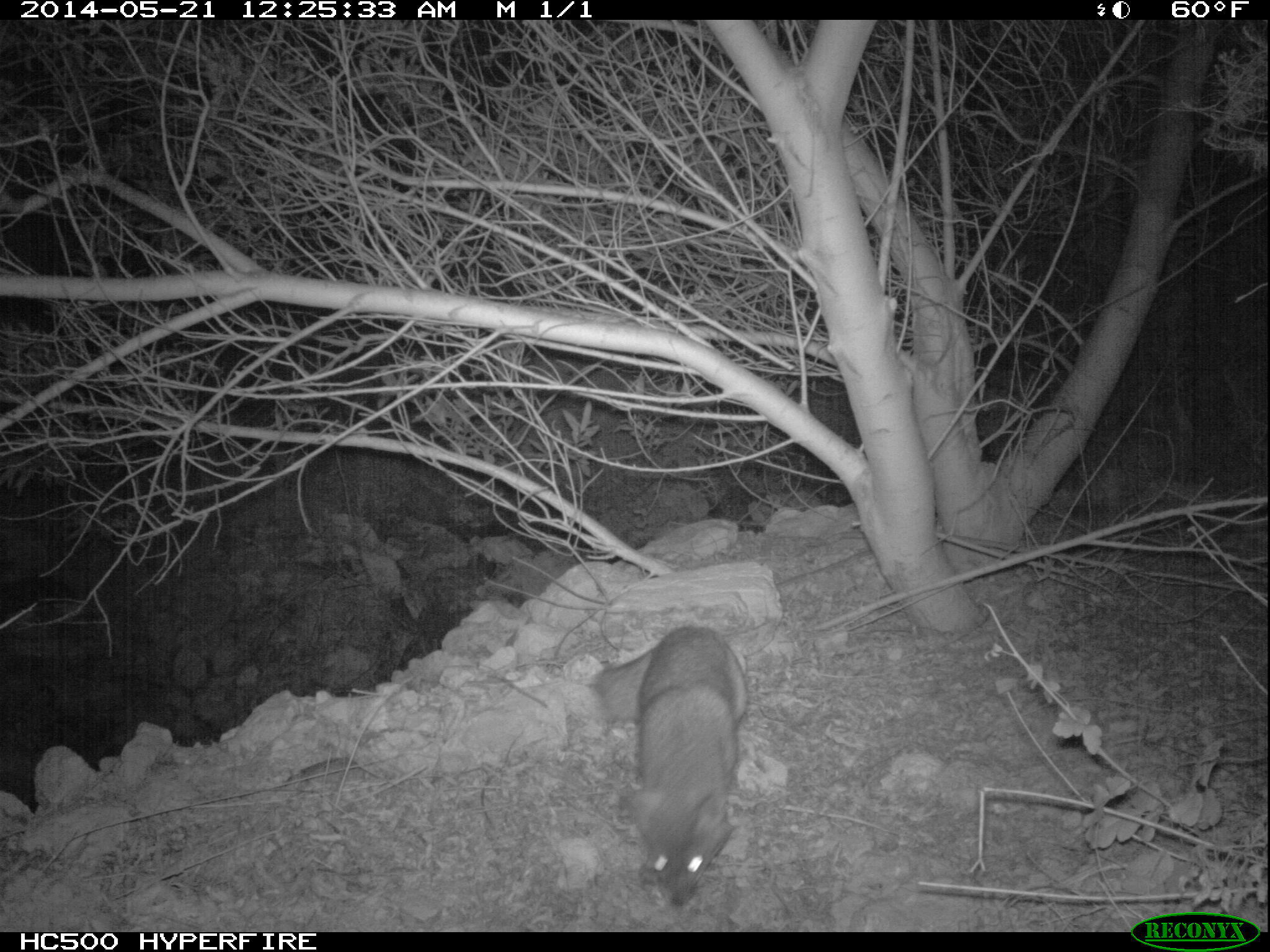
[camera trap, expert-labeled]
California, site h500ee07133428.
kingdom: Animalia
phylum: Chordata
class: Mammalia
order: Carnivora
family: Canidae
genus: Urocyon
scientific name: Urocyon littoralis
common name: island fox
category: fox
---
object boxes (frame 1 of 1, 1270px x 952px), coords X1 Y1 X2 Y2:
fox: 597 623 748 907